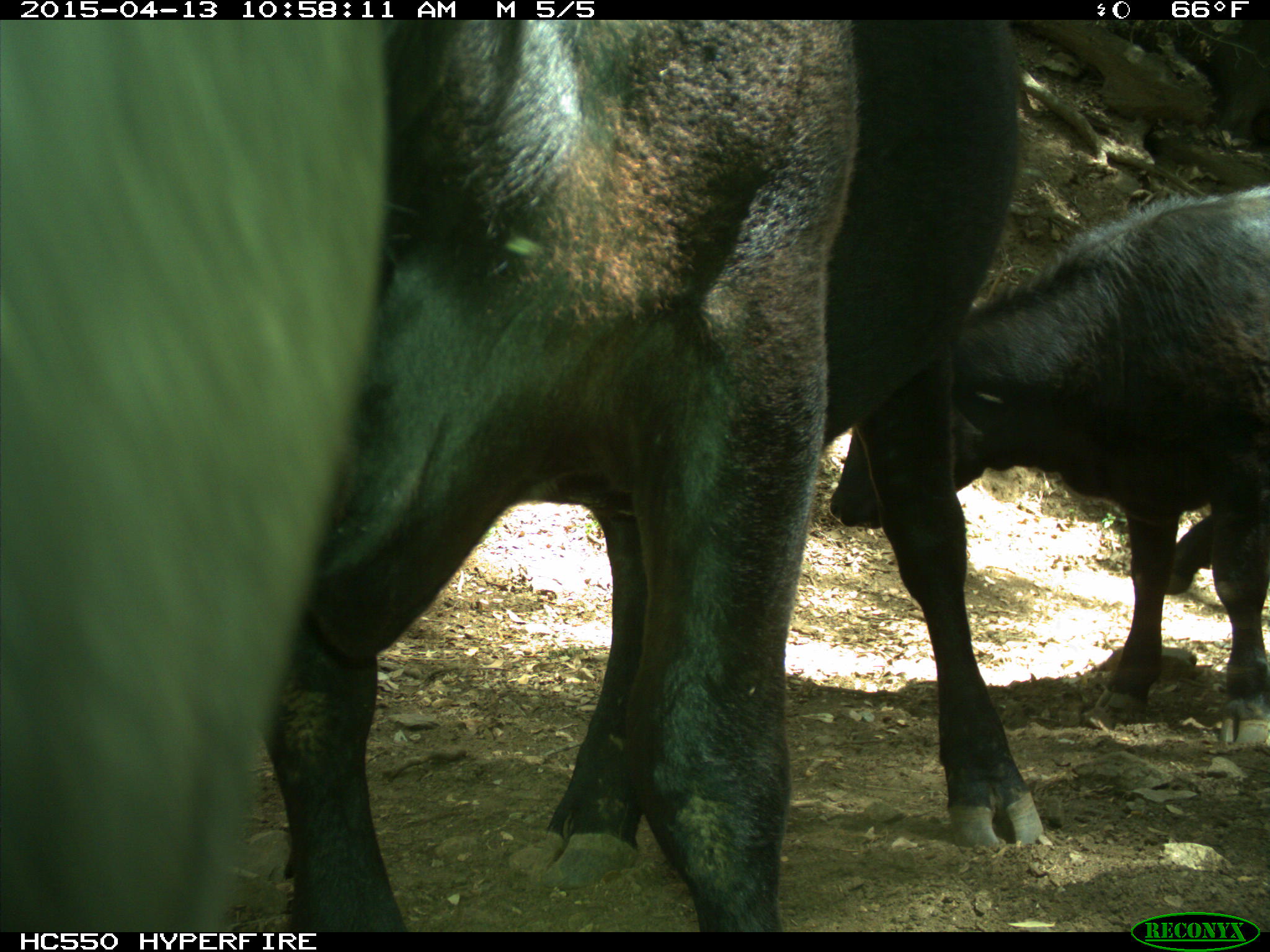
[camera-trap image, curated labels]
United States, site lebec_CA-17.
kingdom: Animalia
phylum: Chordata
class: Mammalia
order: Artiodactyla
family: Bovidae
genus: Bos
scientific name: Bos taurus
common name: domestic cow